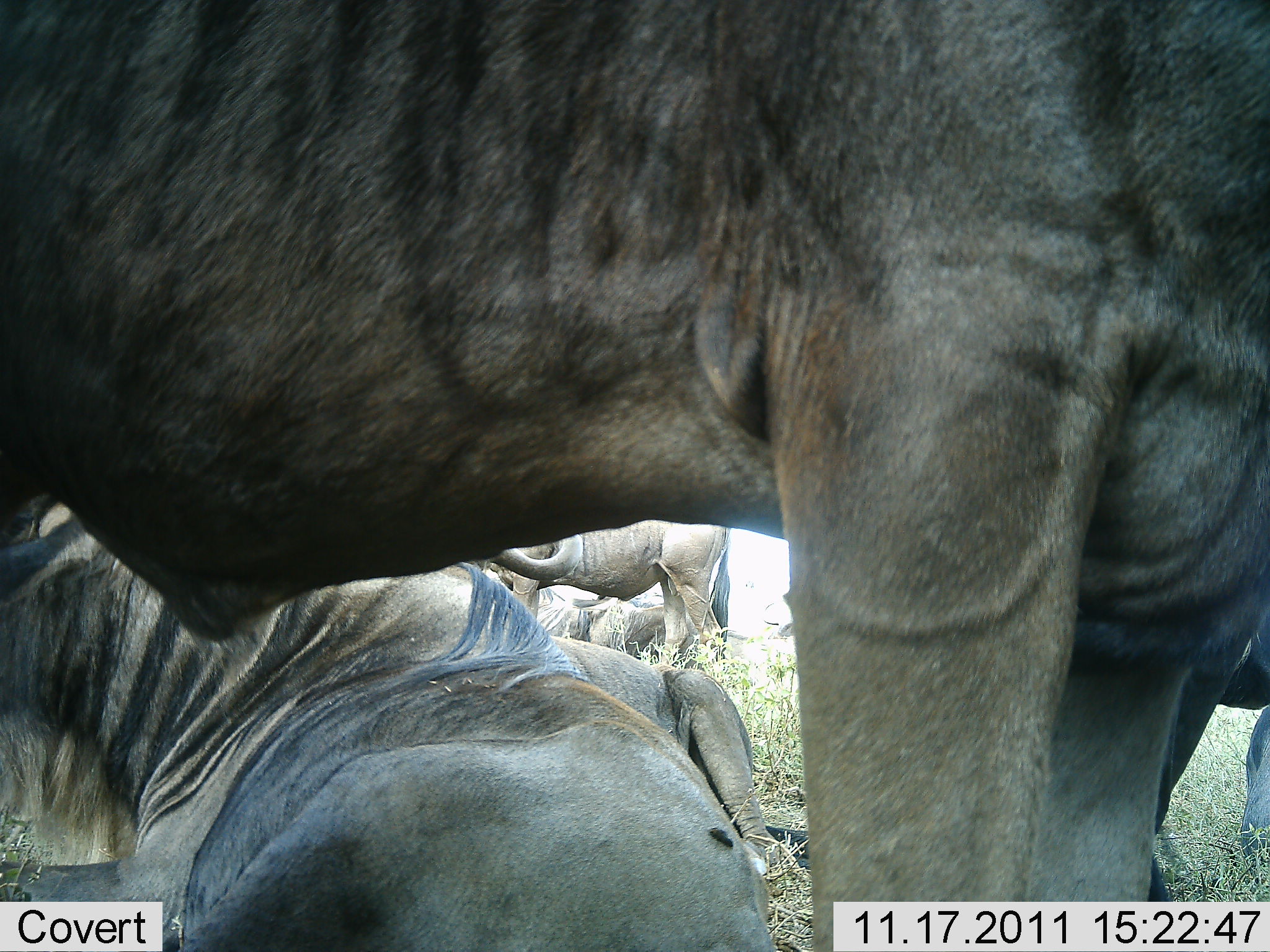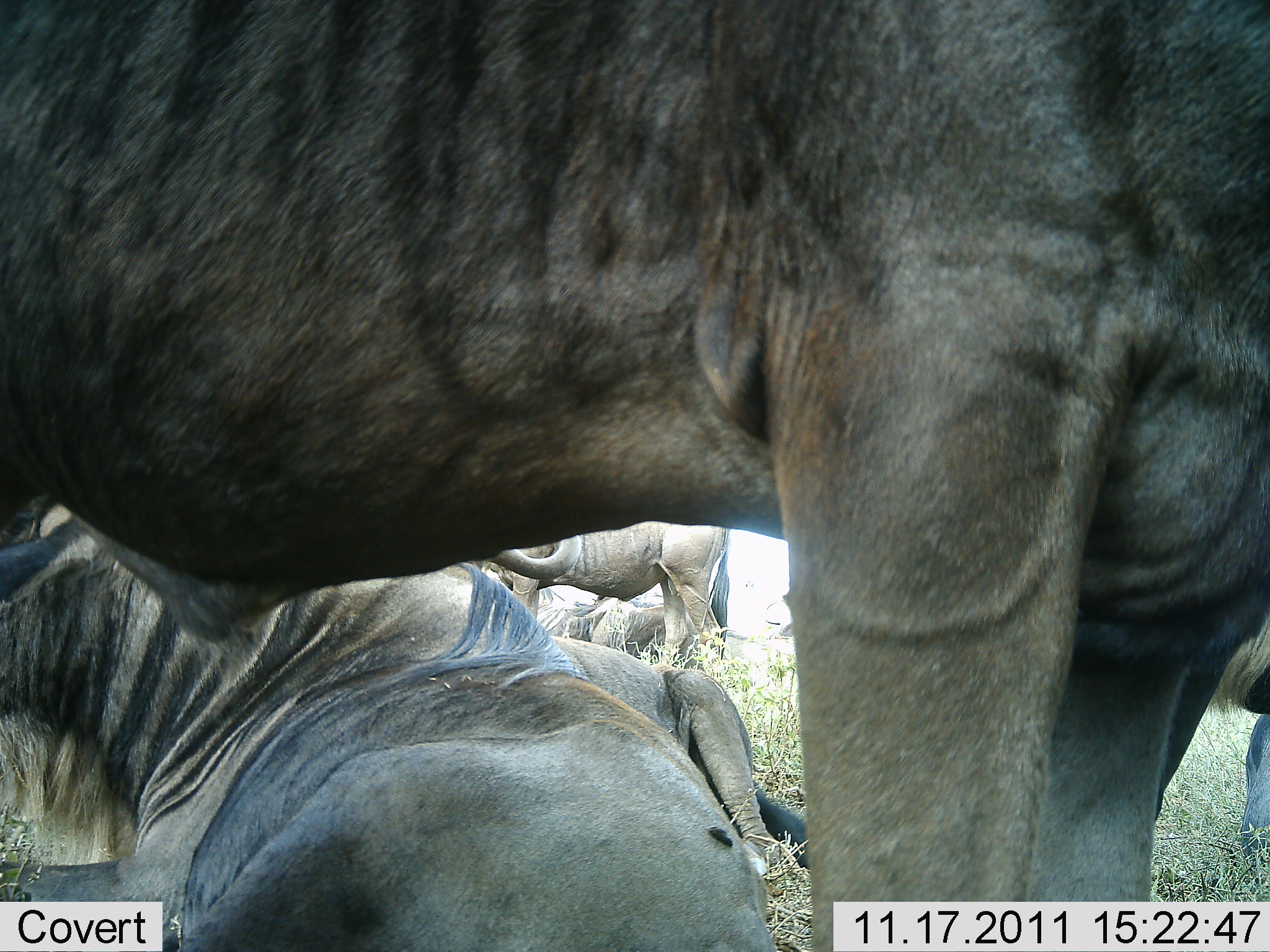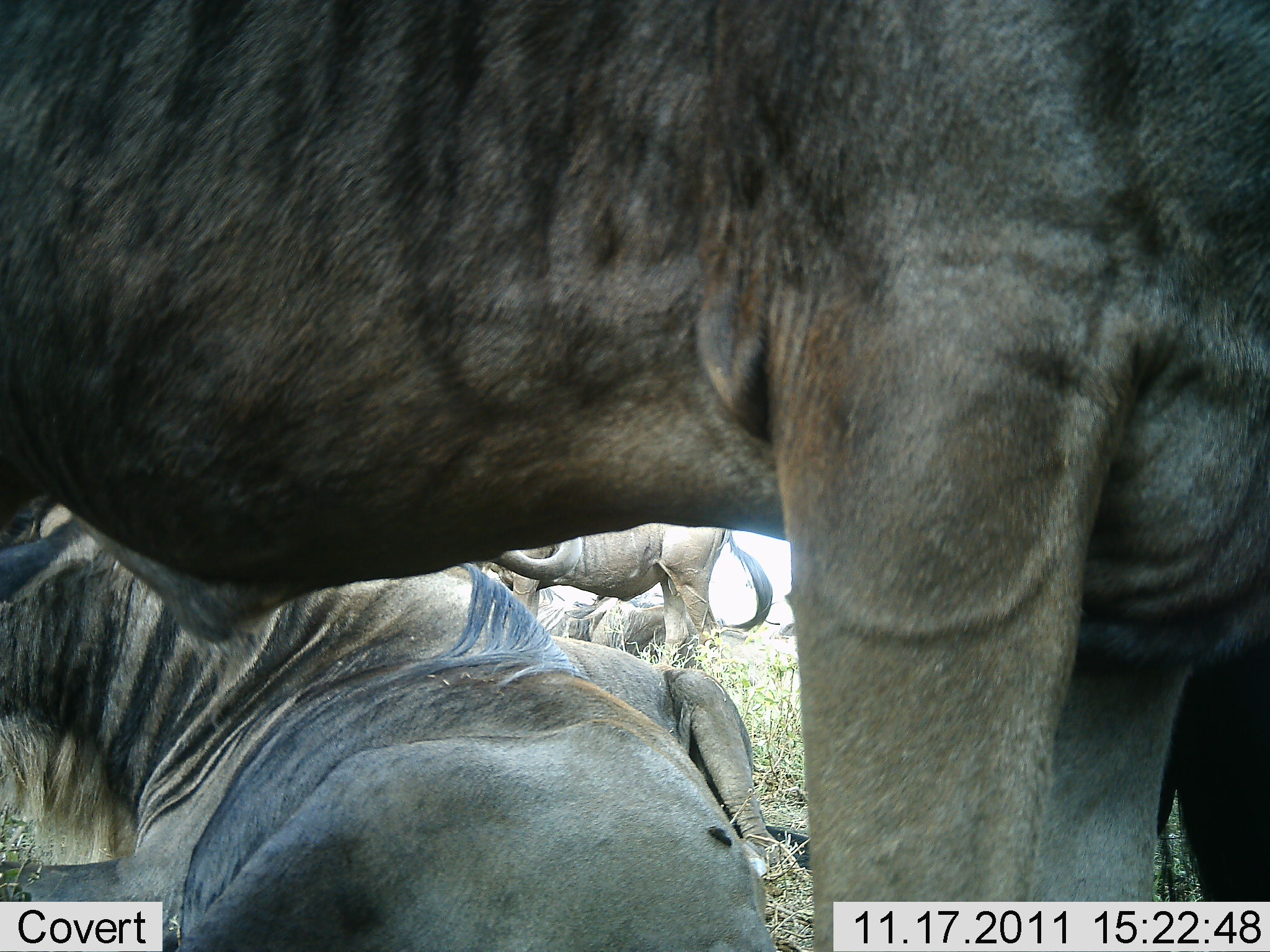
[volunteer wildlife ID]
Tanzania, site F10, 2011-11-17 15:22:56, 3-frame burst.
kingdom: Animalia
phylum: Chordata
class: Mammalia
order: Artiodactyla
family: Bovidae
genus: Connochaetes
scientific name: Connochaetes taurinus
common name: blue wildebeest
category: wildebeest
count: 5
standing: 73%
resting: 100%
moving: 9%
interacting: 9%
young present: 0%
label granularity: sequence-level